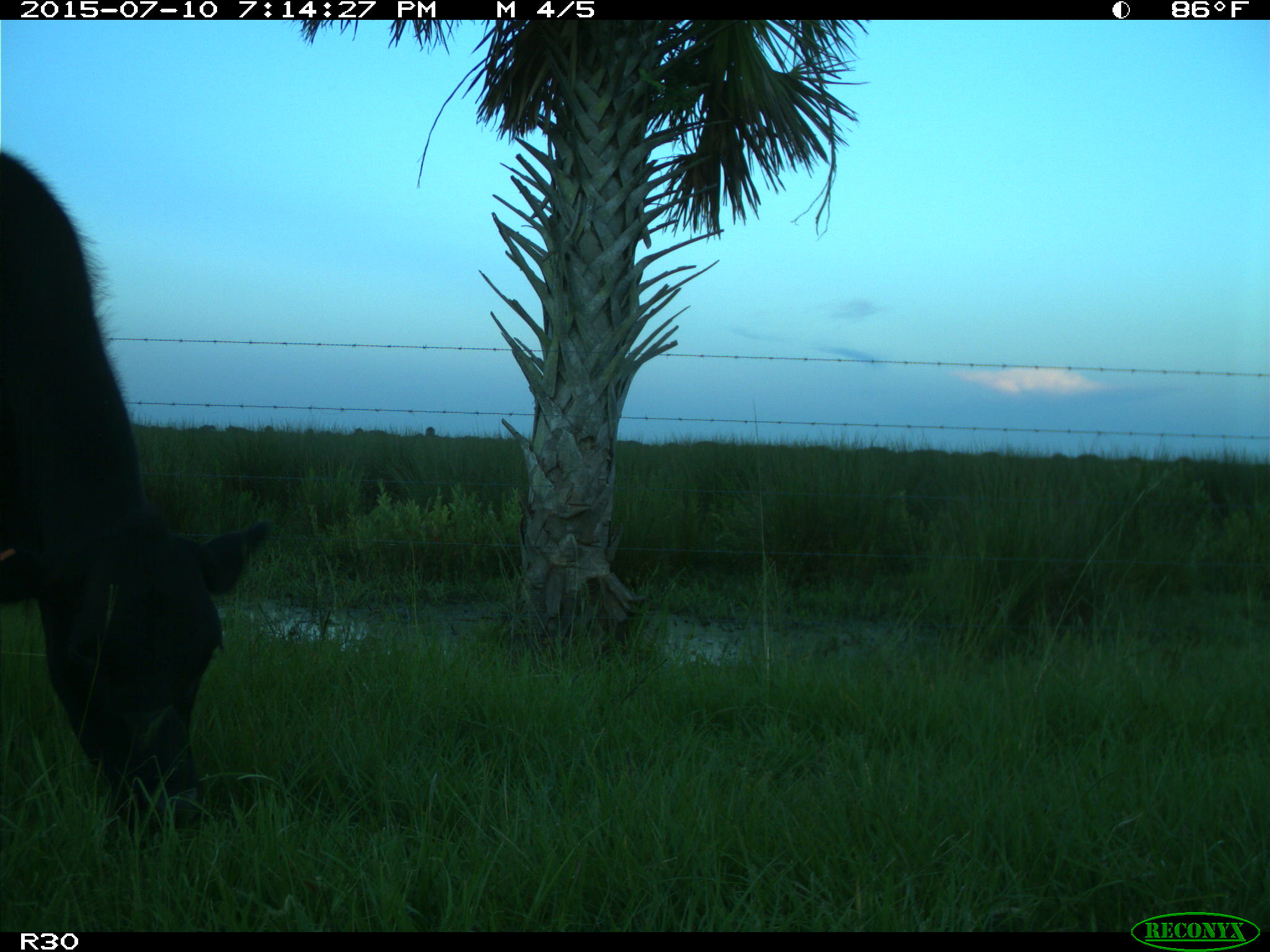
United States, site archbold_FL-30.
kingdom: Animalia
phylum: Chordata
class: Mammalia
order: Artiodactyla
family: Bovidae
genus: Bos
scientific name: Bos taurus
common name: domestic cow